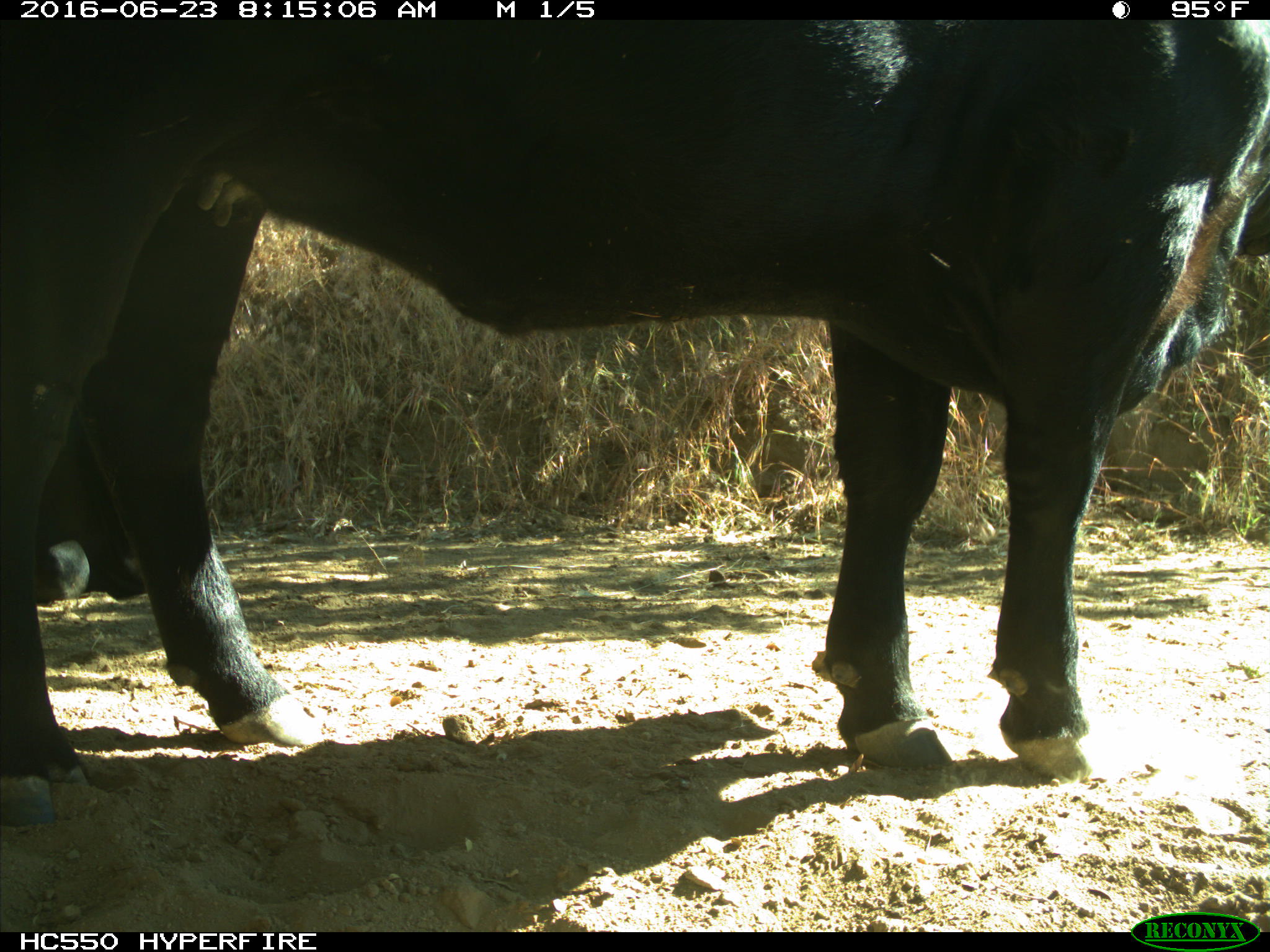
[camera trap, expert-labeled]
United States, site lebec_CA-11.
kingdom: Animalia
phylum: Chordata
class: Mammalia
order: Artiodactyla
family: Bovidae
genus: Bos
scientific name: Bos taurus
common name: domestic cow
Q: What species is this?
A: Bos taurus (domestic cow).